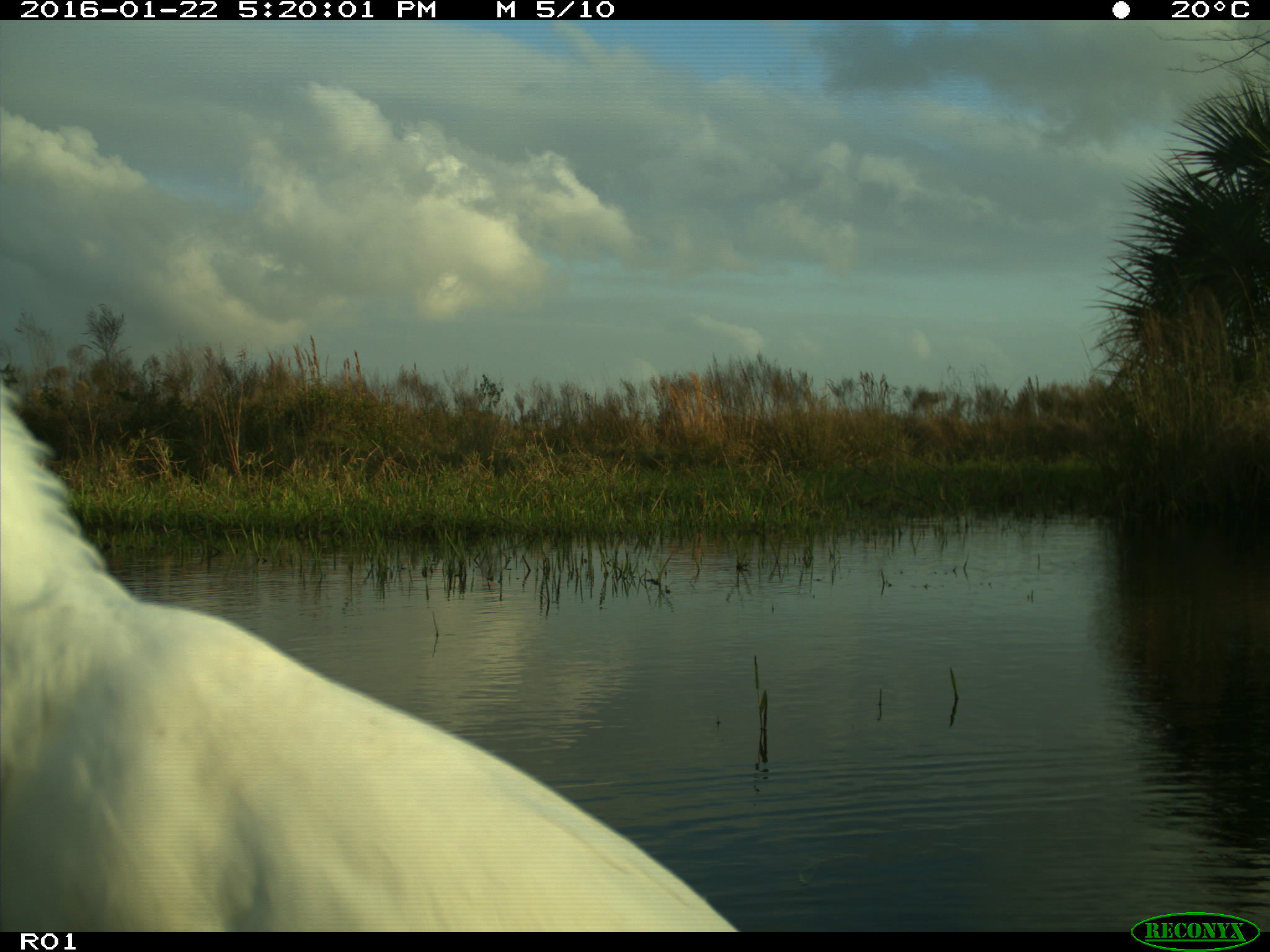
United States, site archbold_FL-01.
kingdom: Animalia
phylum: Chordata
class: Aves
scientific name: Aves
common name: birds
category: unidentified bird